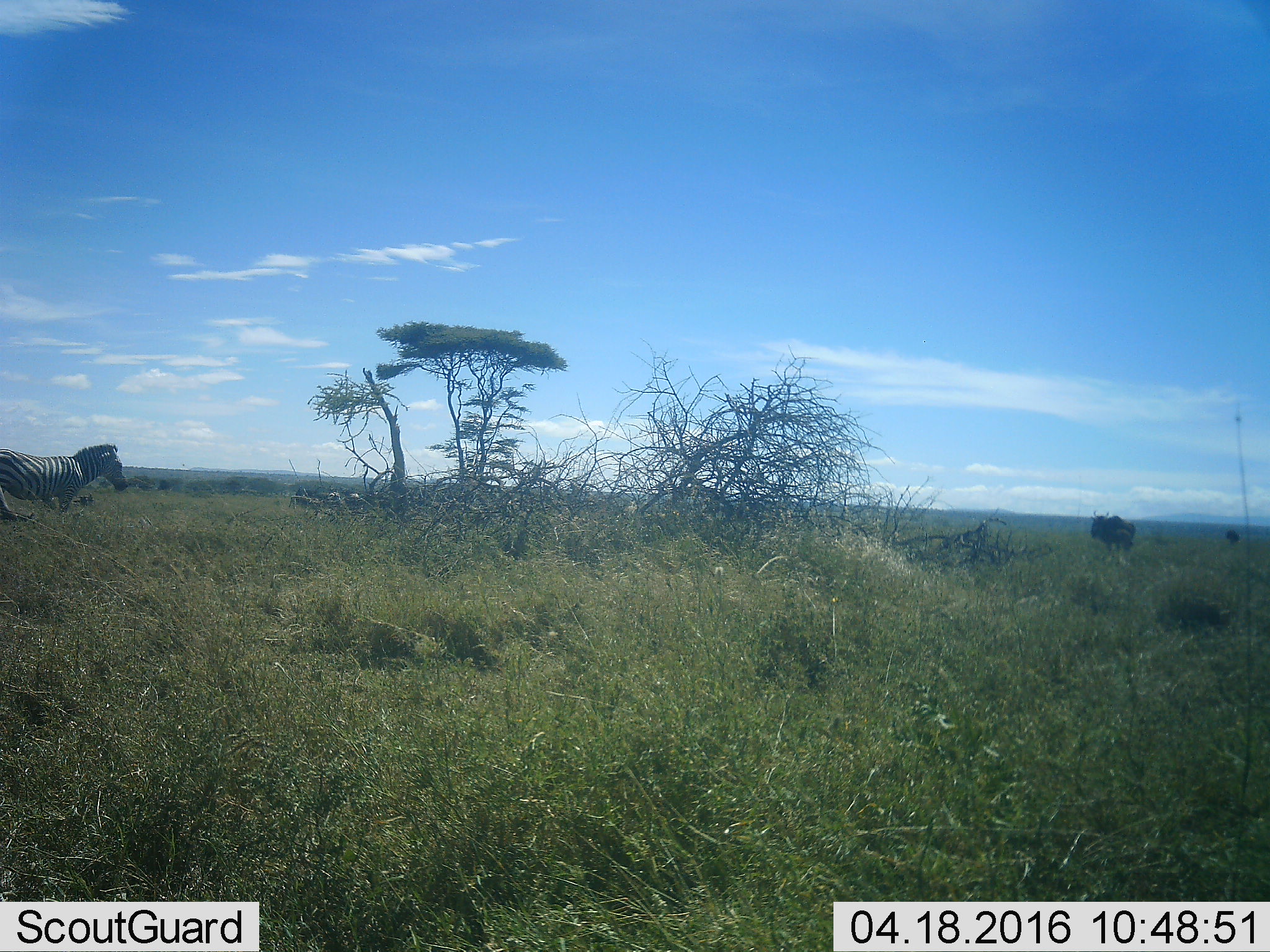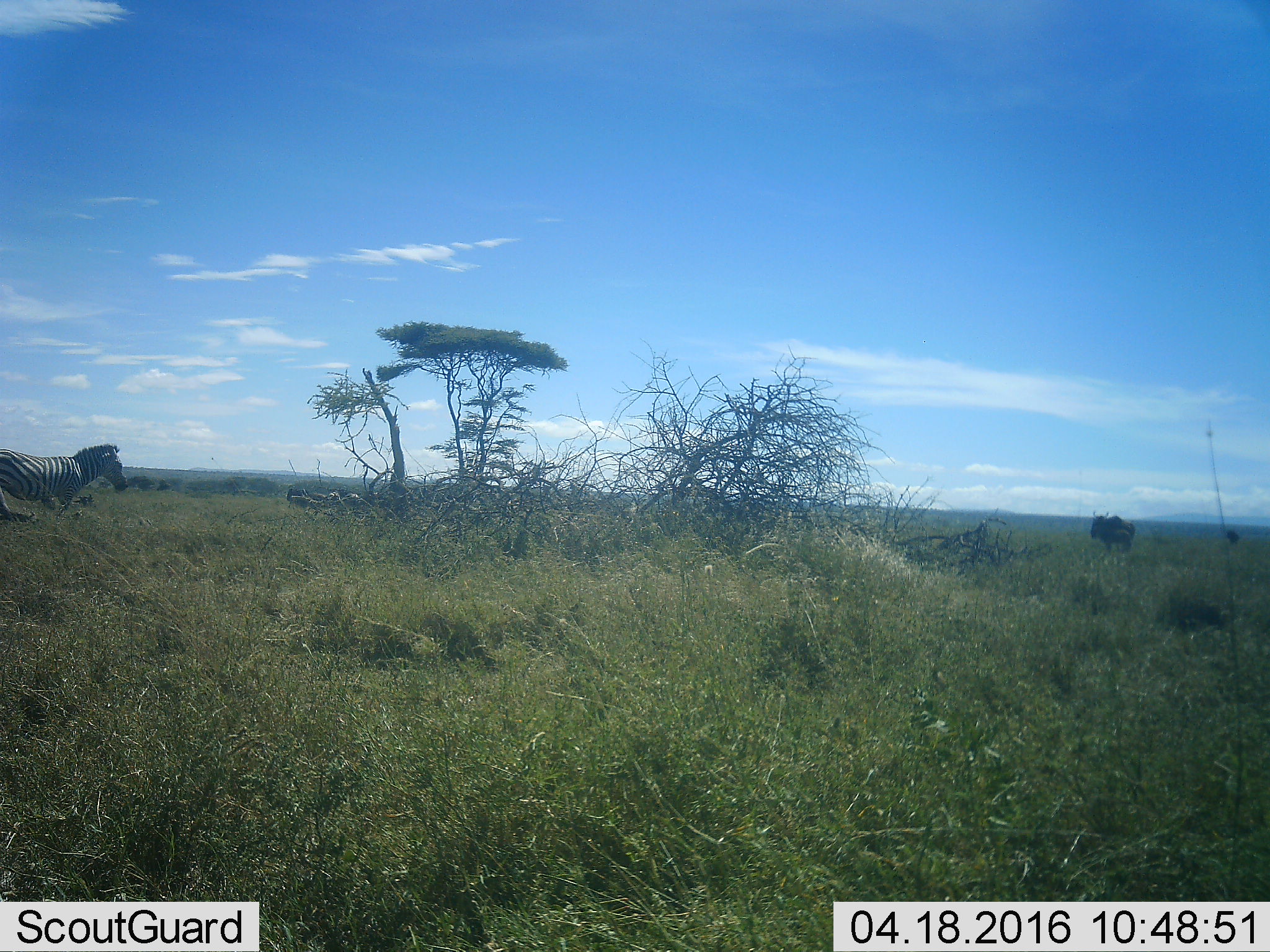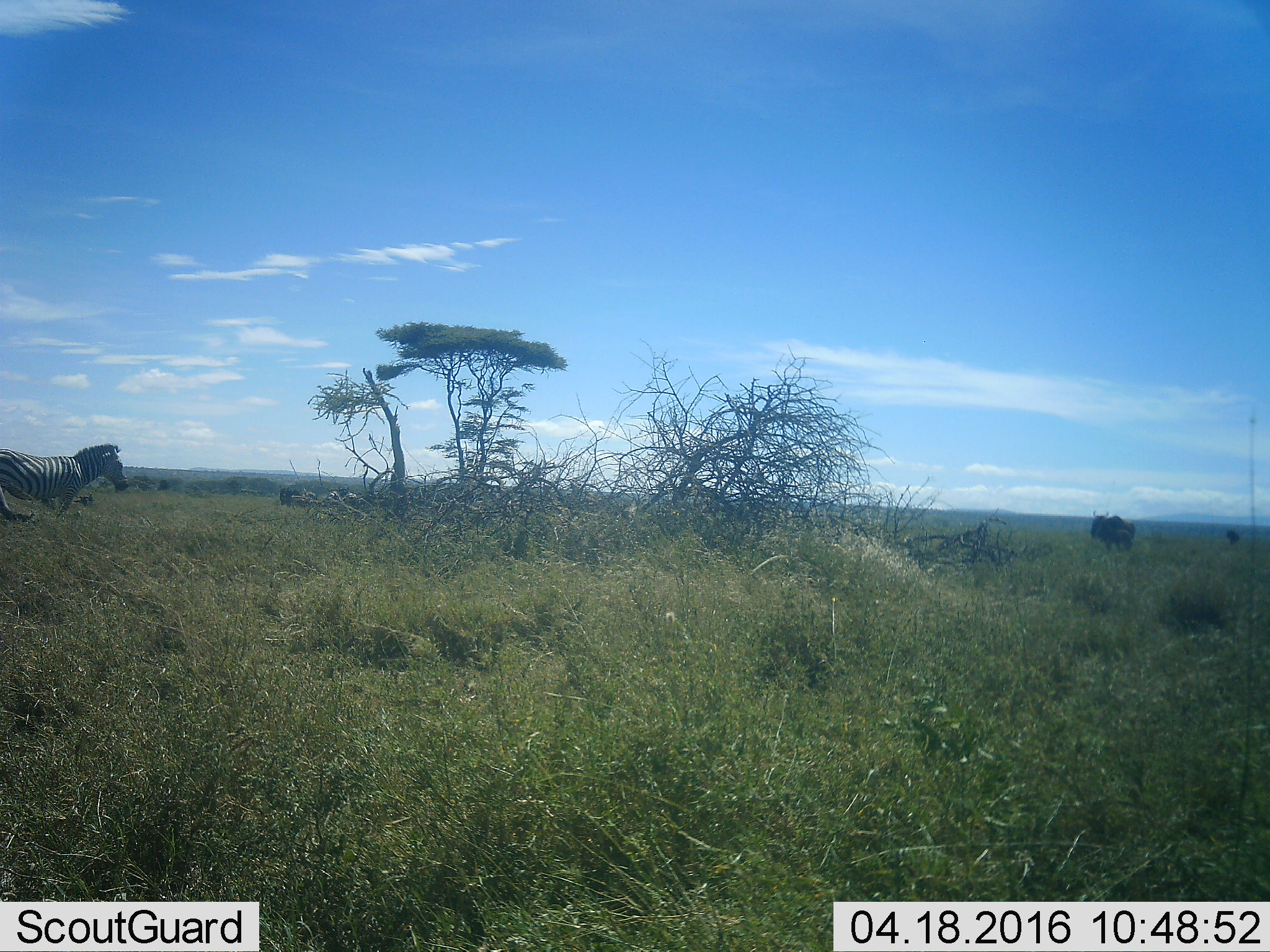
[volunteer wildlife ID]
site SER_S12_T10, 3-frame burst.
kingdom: Animalia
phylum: Chordata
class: Mammalia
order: Artiodactyla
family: Bovidae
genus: Connochaetes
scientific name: Connochaetes taurinus taurinus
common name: blue wildebeest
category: wildebeestblue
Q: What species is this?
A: Wildebeestblue (blue wildebeest) (Connochaetes taurinus taurinus).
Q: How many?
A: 3.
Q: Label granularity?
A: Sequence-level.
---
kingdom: Animalia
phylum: Chordata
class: Mammalia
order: Perissodactyla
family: Equidae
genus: Equus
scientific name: Equus quagga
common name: plains zebra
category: zebraplains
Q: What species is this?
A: Zebraplains (plains zebra) (Equus quagga).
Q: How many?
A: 1.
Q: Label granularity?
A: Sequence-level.